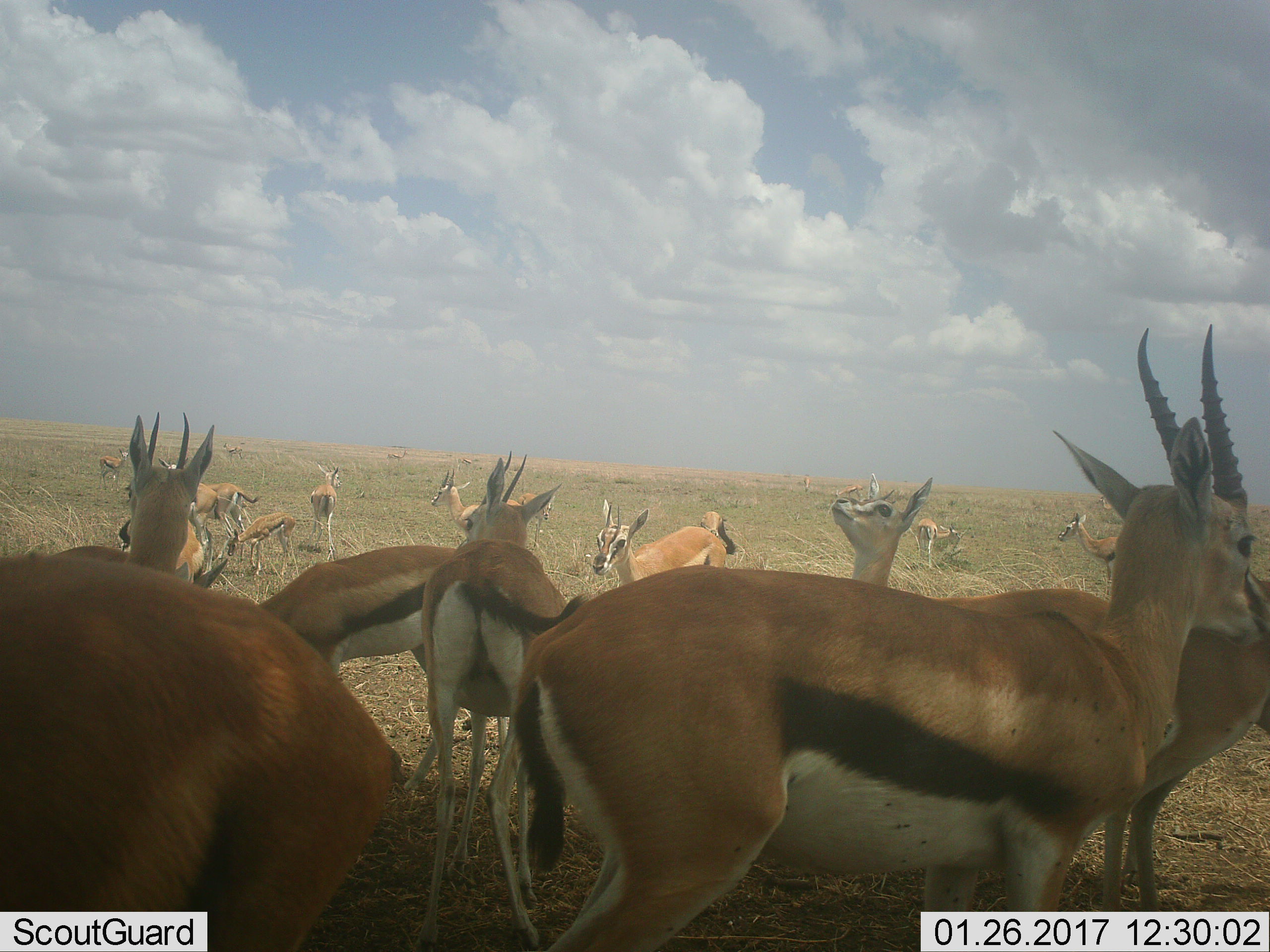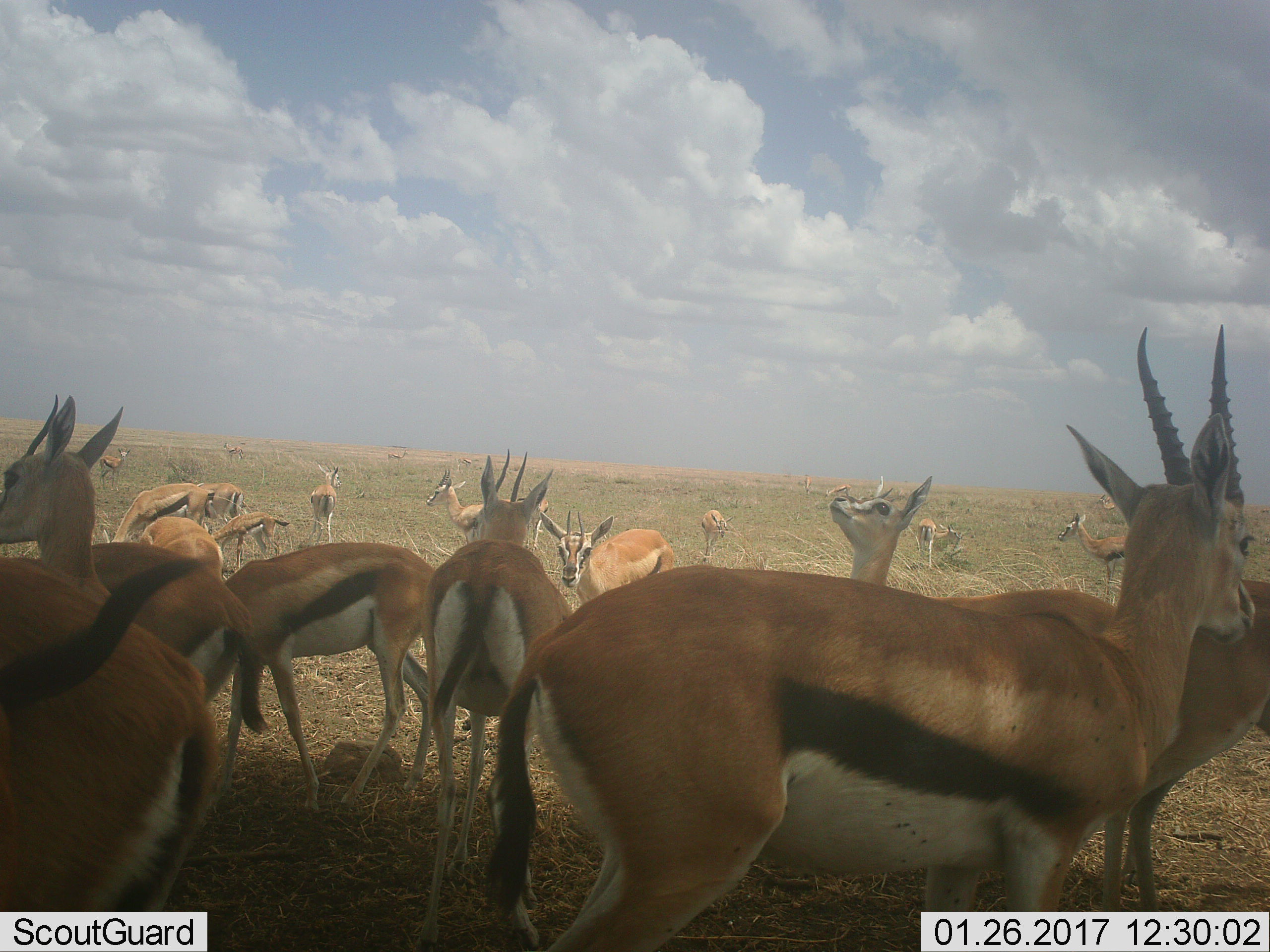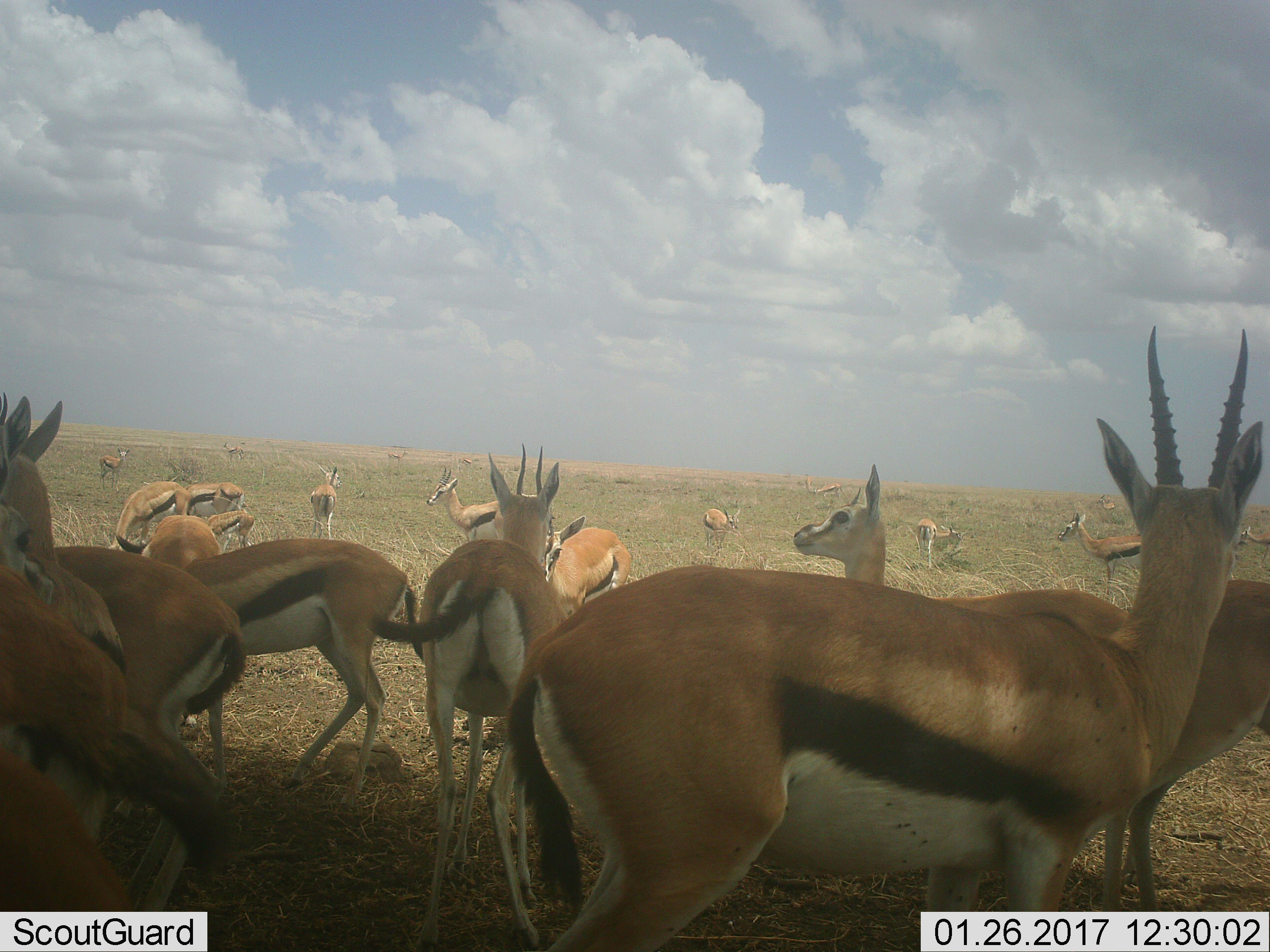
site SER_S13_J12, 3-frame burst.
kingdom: Animalia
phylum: Chordata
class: Mammalia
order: Artiodactyla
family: Bovidae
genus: Eudorcas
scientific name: Eudorcas thomsonii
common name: thomson's gazelle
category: gazellethomsons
Gazellethomsons (thomson's gazelle) (Eudorcas thomsonii), count 11-50. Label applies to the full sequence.